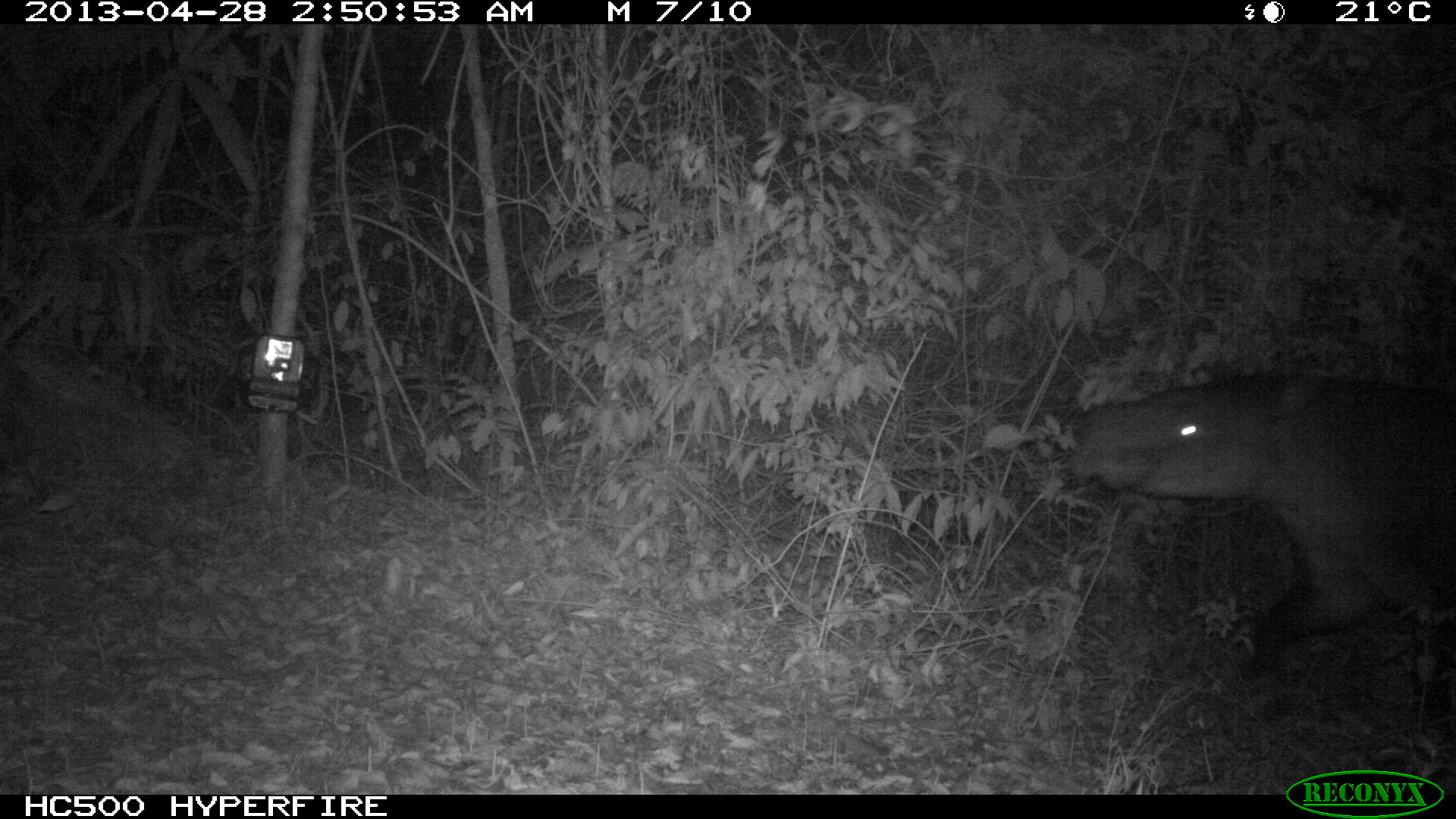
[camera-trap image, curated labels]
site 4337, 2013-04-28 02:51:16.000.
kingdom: Animalia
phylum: Chordata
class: Mammalia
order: Perissodactyla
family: Tapiridae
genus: Tapirus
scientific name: Tapirus bairdii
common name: baird's tapir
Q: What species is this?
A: Tapirus bairdii (baird's tapir).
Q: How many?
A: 1.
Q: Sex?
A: Female.